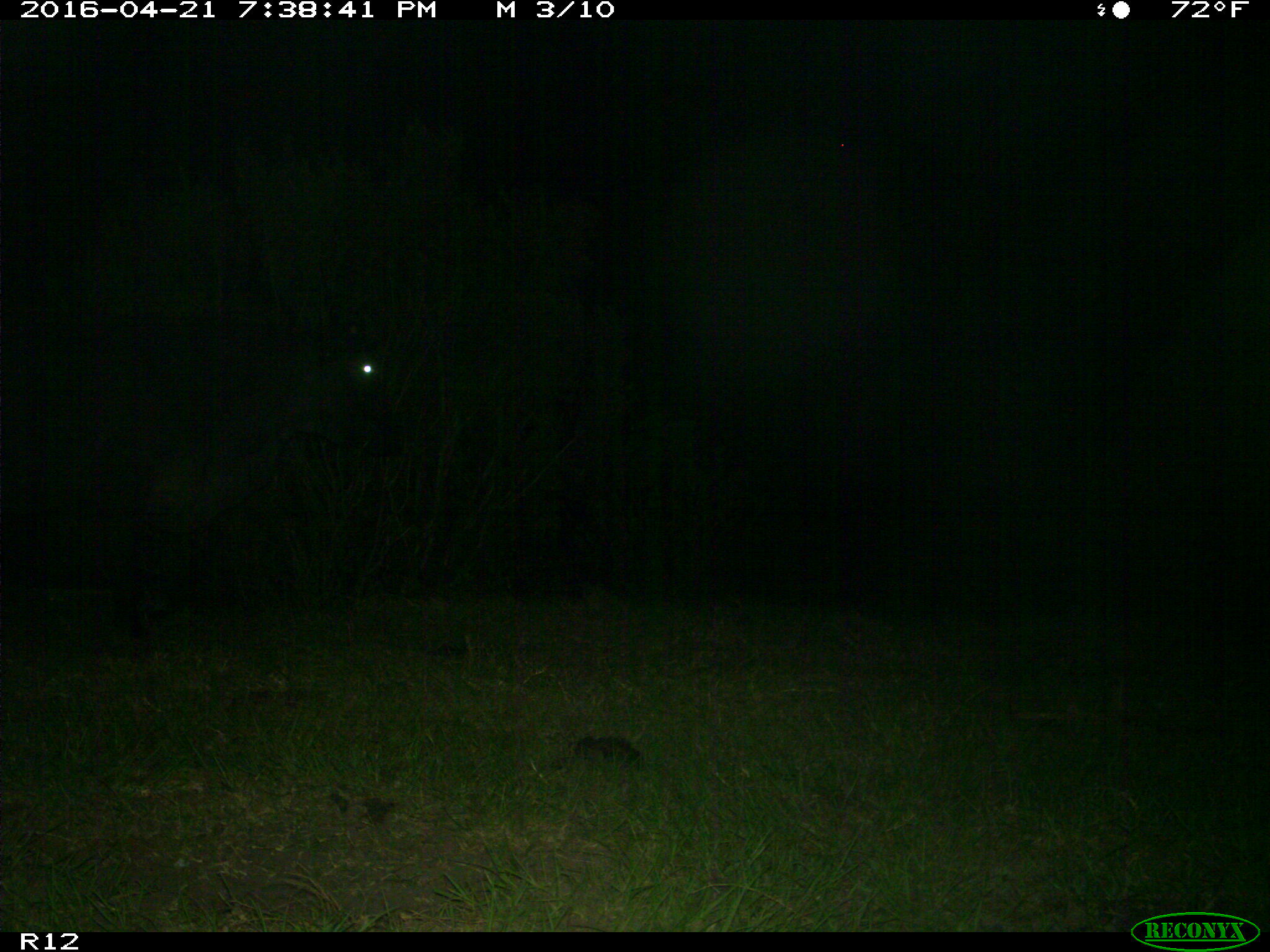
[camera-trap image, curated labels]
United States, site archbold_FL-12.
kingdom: Animalia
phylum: Chordata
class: Mammalia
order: Artiodactyla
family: Bovidae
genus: Bos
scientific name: Bos taurus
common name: domestic cow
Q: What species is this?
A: Bos taurus (domestic cow).